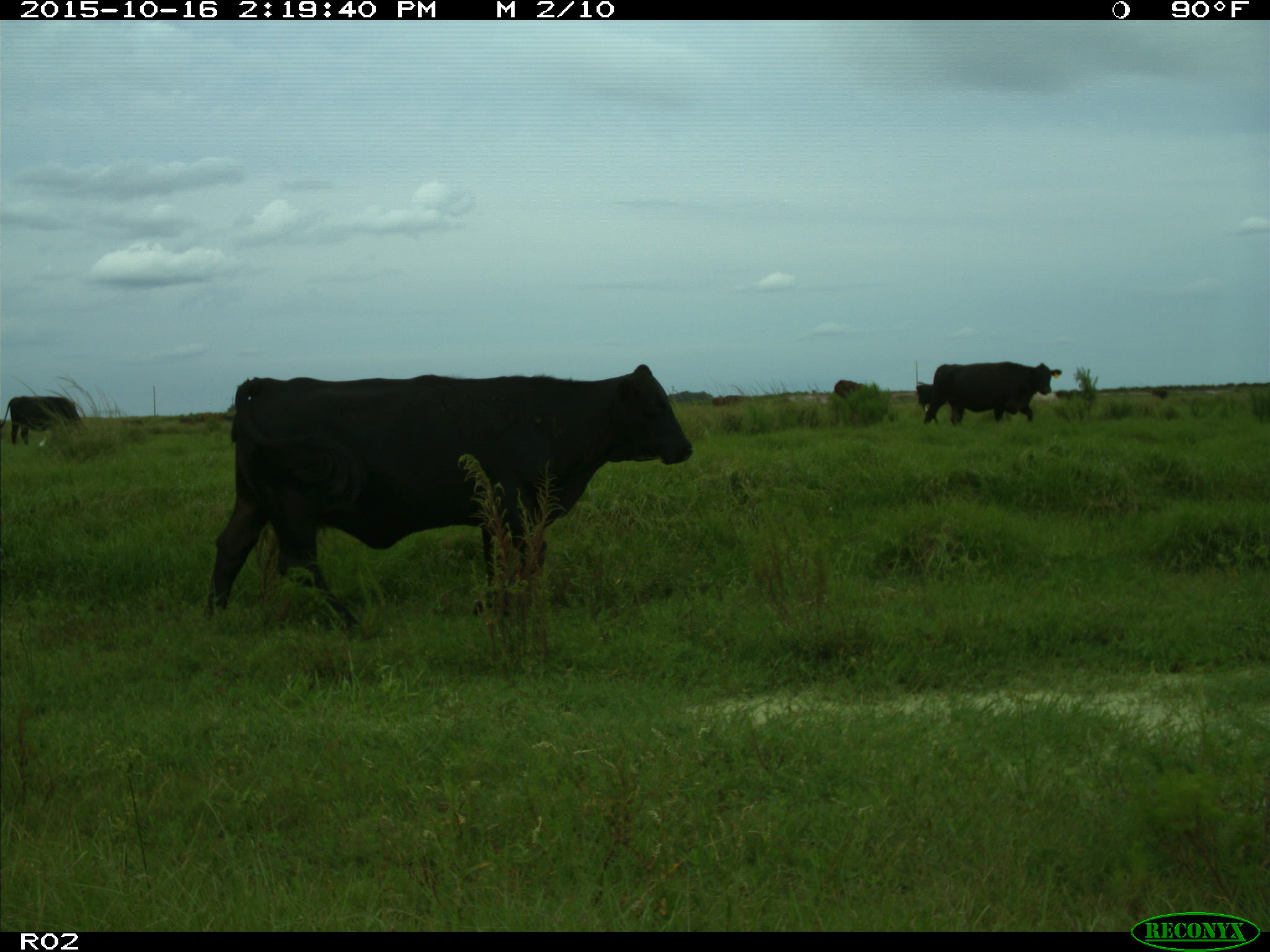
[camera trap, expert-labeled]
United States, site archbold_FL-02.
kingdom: Animalia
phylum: Chordata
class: Mammalia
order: Artiodactyla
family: Bovidae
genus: Bos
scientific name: Bos taurus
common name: domestic cow